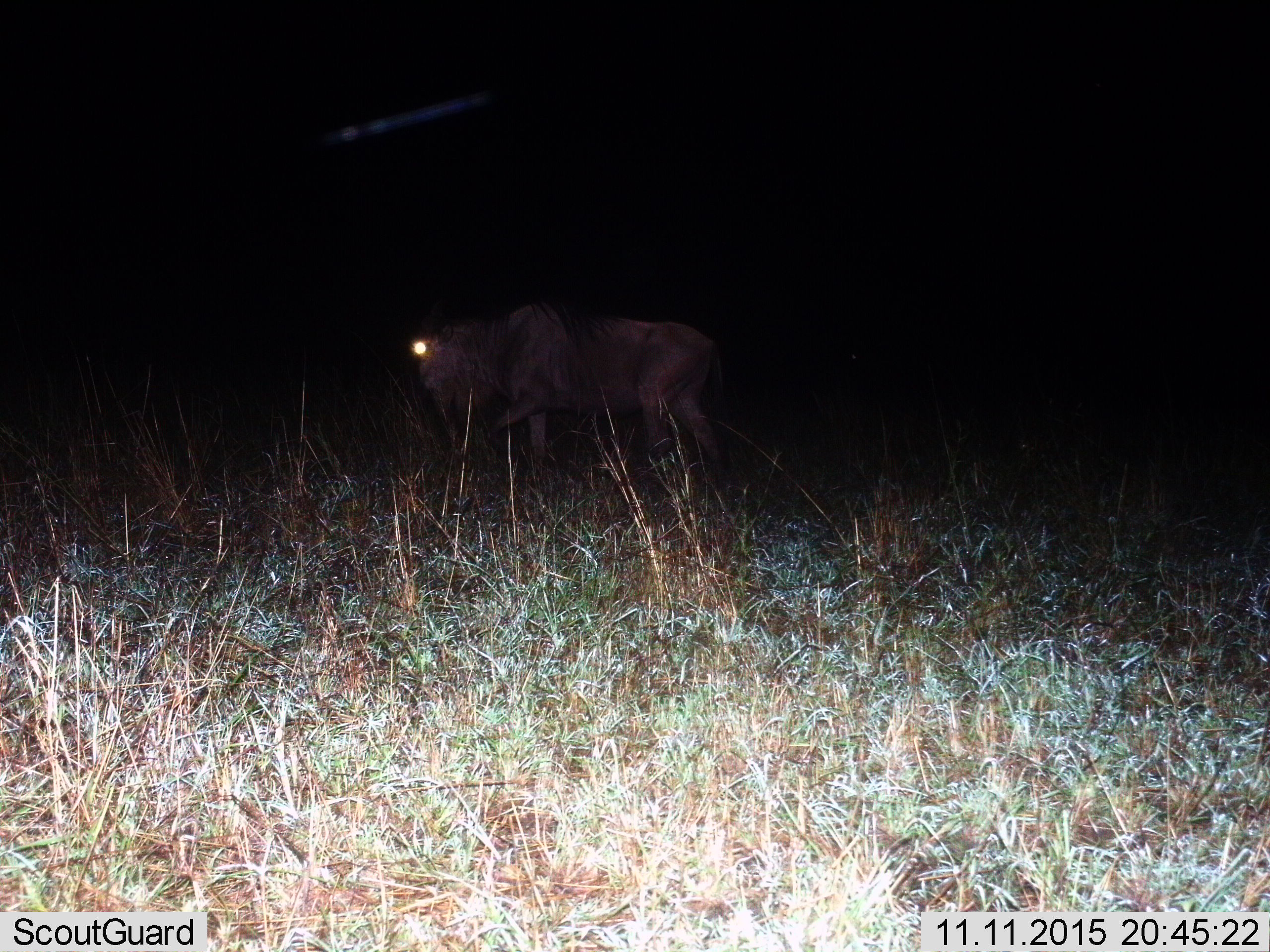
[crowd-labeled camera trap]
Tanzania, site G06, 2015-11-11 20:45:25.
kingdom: Animalia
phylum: Chordata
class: Mammalia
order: Artiodactyla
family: Bovidae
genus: Connochaetes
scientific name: Connochaetes taurinus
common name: blue wildebeest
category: wildebeest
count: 1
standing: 14%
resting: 0%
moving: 86%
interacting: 0%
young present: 0%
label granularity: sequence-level